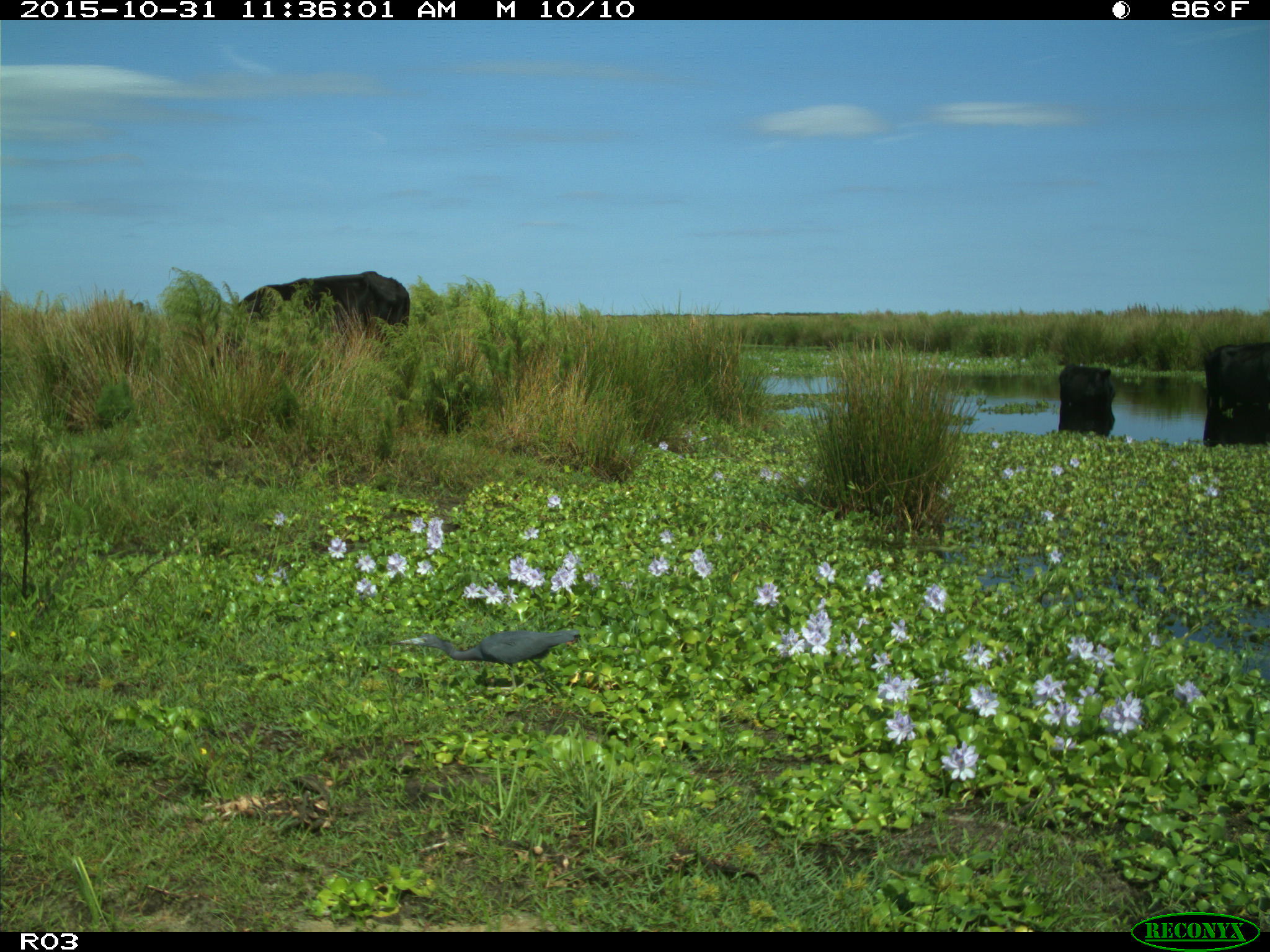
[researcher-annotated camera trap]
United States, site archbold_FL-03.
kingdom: Animalia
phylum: Chordata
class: Mammalia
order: Artiodactyla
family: Bovidae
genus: Bos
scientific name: Bos taurus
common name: domestic cow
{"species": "Bos taurus (domestic cow)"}